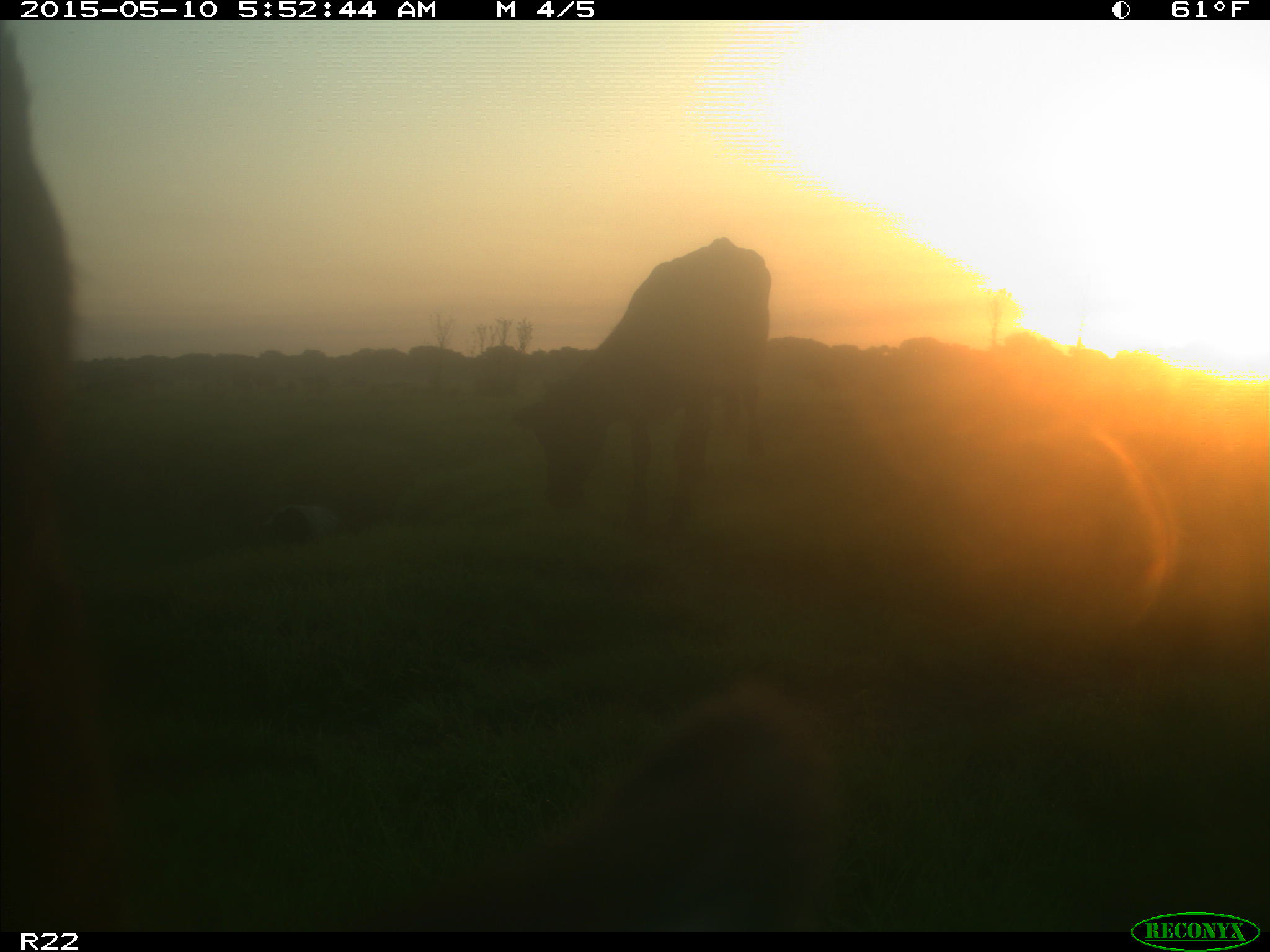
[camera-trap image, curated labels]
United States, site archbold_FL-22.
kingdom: Animalia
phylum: Chordata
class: Mammalia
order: Artiodactyla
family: Bovidae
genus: Bos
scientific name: Bos taurus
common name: domestic cow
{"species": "Bos taurus (domestic cow)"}